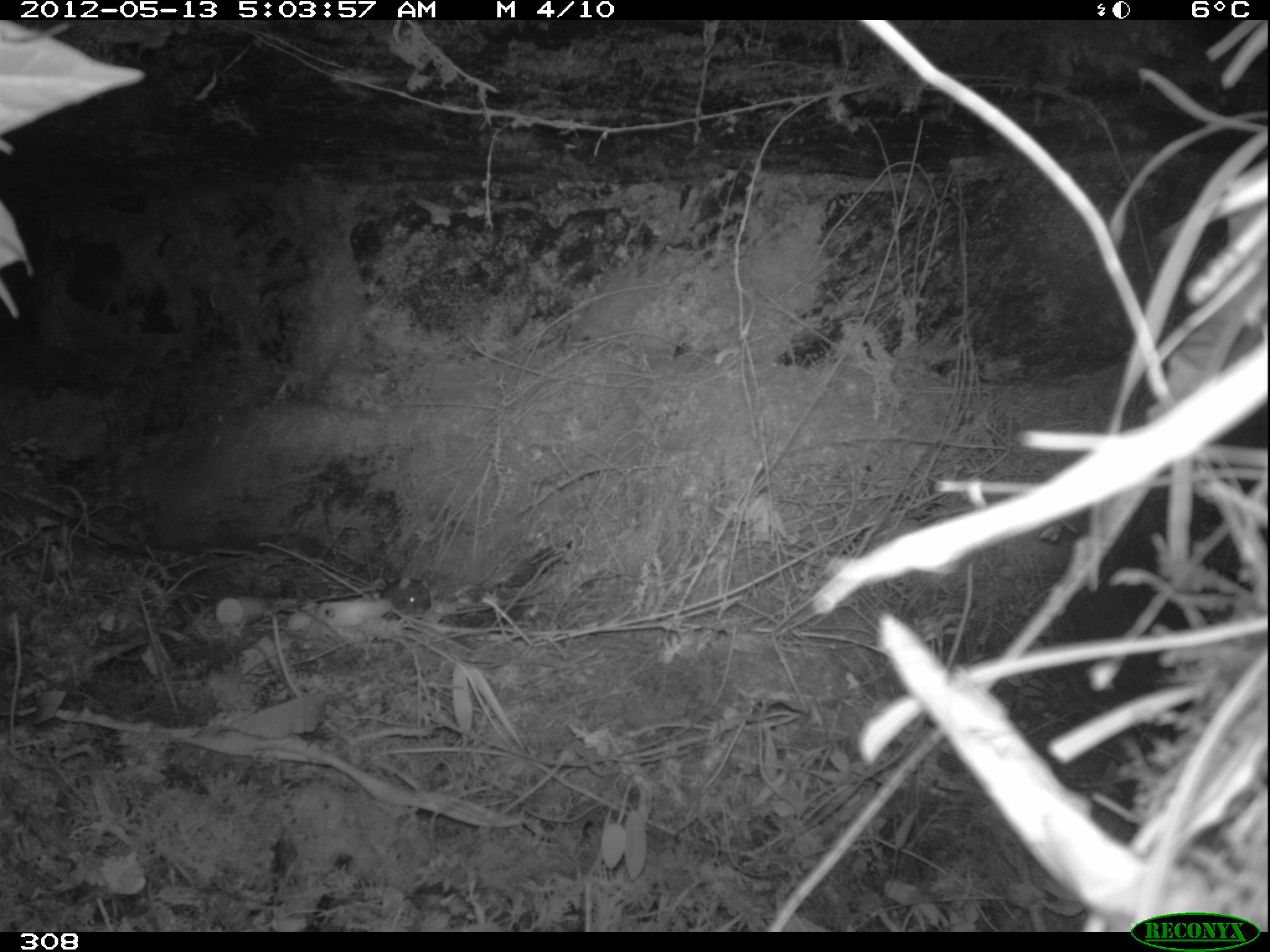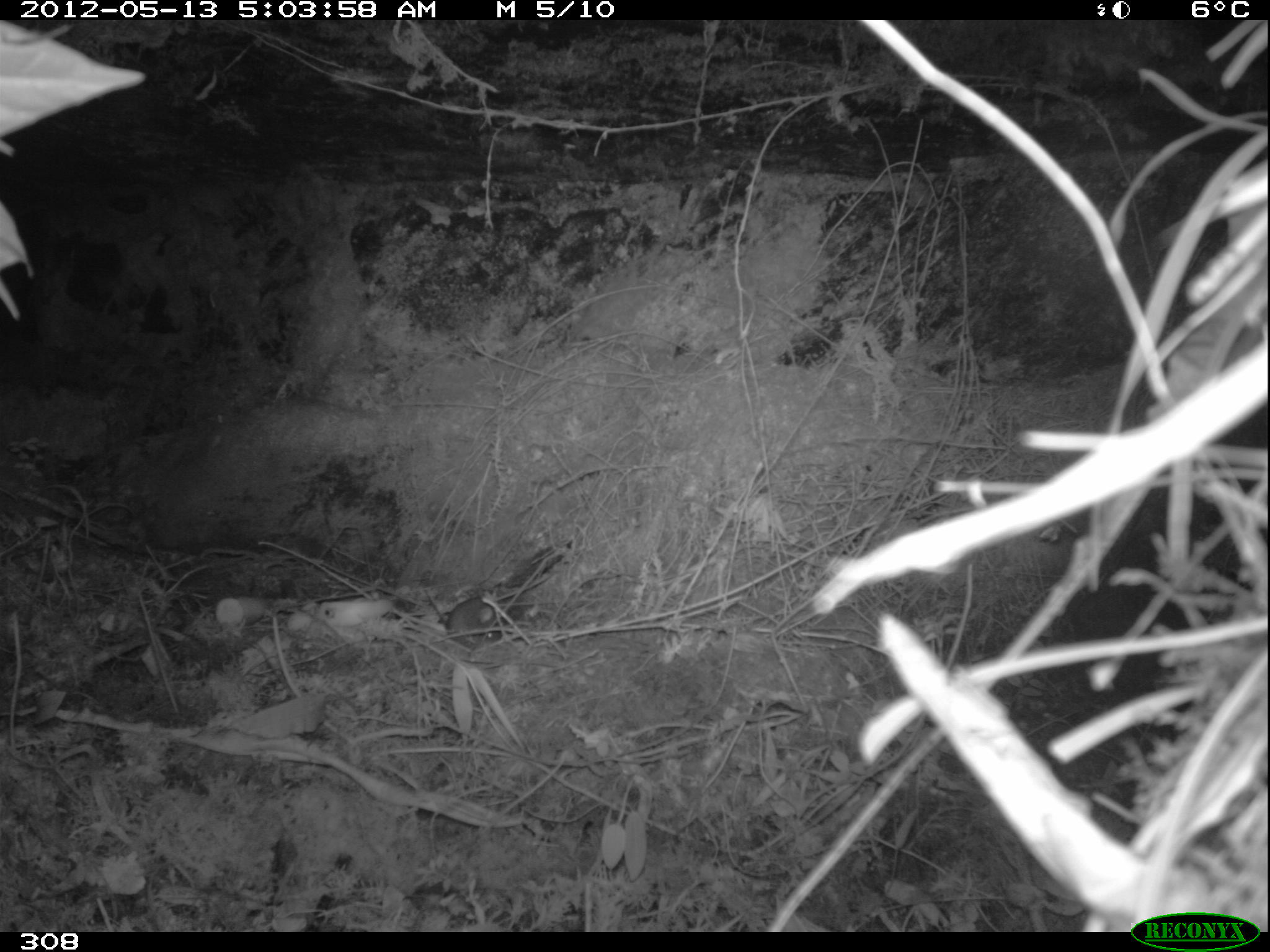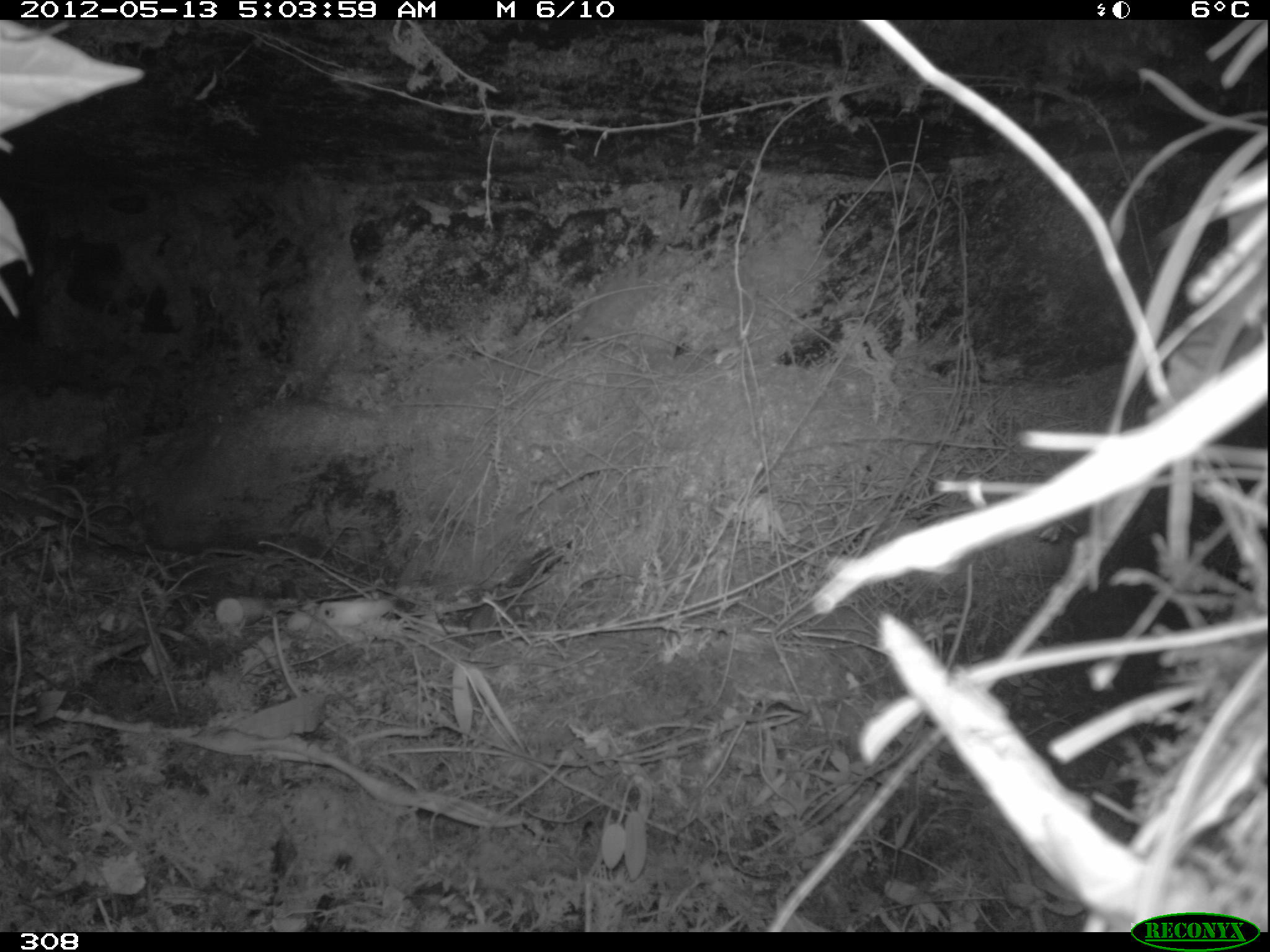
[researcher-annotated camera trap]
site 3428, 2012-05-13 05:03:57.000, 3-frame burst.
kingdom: Animalia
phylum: Chordata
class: Mammalia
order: Rodentia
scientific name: Rodentia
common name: rodents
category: unknown rodent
Unknown rodent (rodents) (Rodentia).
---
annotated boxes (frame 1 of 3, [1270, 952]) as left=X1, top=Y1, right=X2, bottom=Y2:
unknown rodent: left=380, top=577, right=430, bottom=613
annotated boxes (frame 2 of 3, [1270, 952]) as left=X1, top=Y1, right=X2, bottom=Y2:
unknown rodent: left=443, top=594, right=503, bottom=644